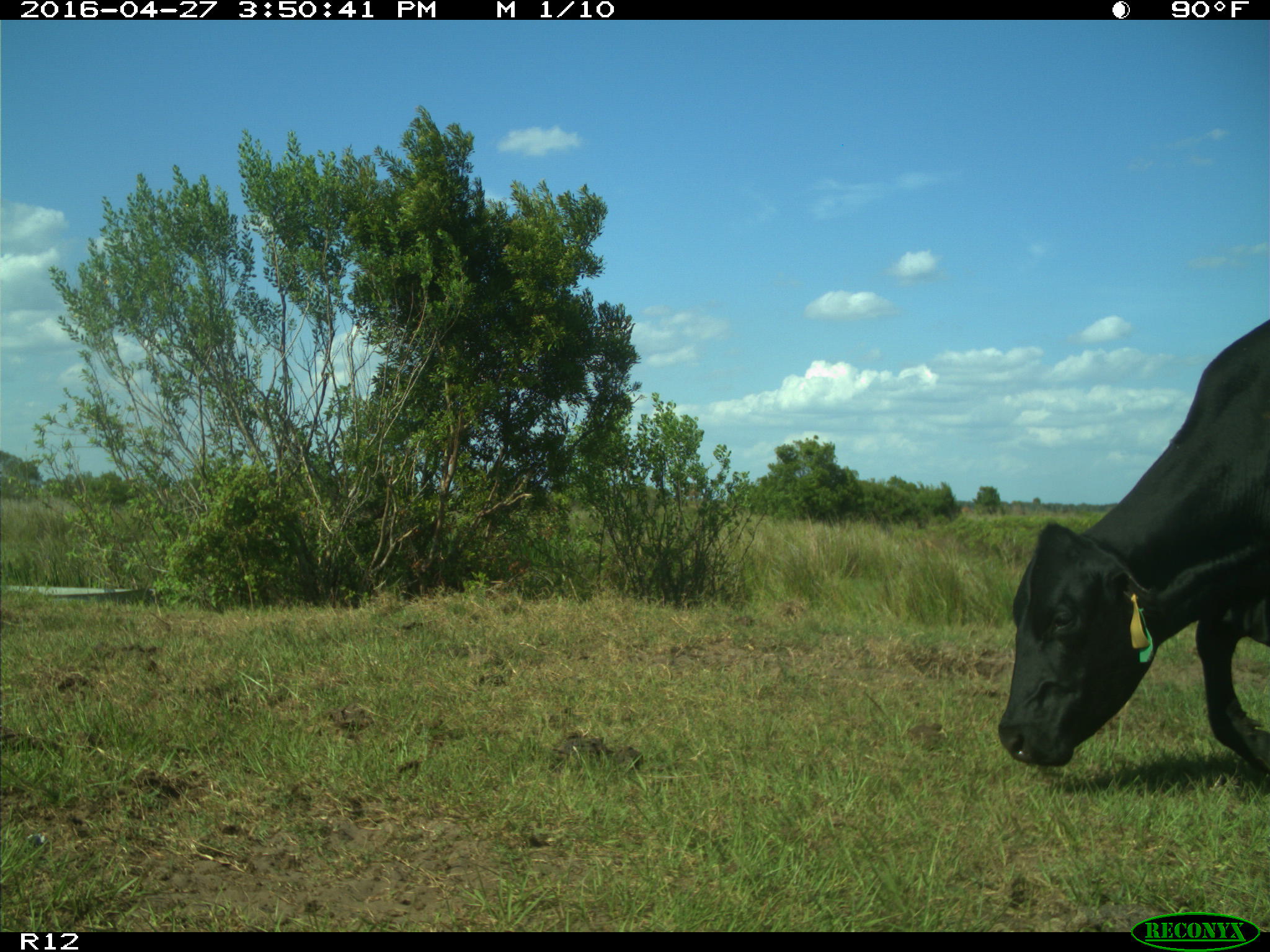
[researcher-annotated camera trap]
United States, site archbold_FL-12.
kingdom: Animalia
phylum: Chordata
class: Mammalia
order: Artiodactyla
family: Bovidae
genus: Bos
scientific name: Bos taurus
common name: domestic cow